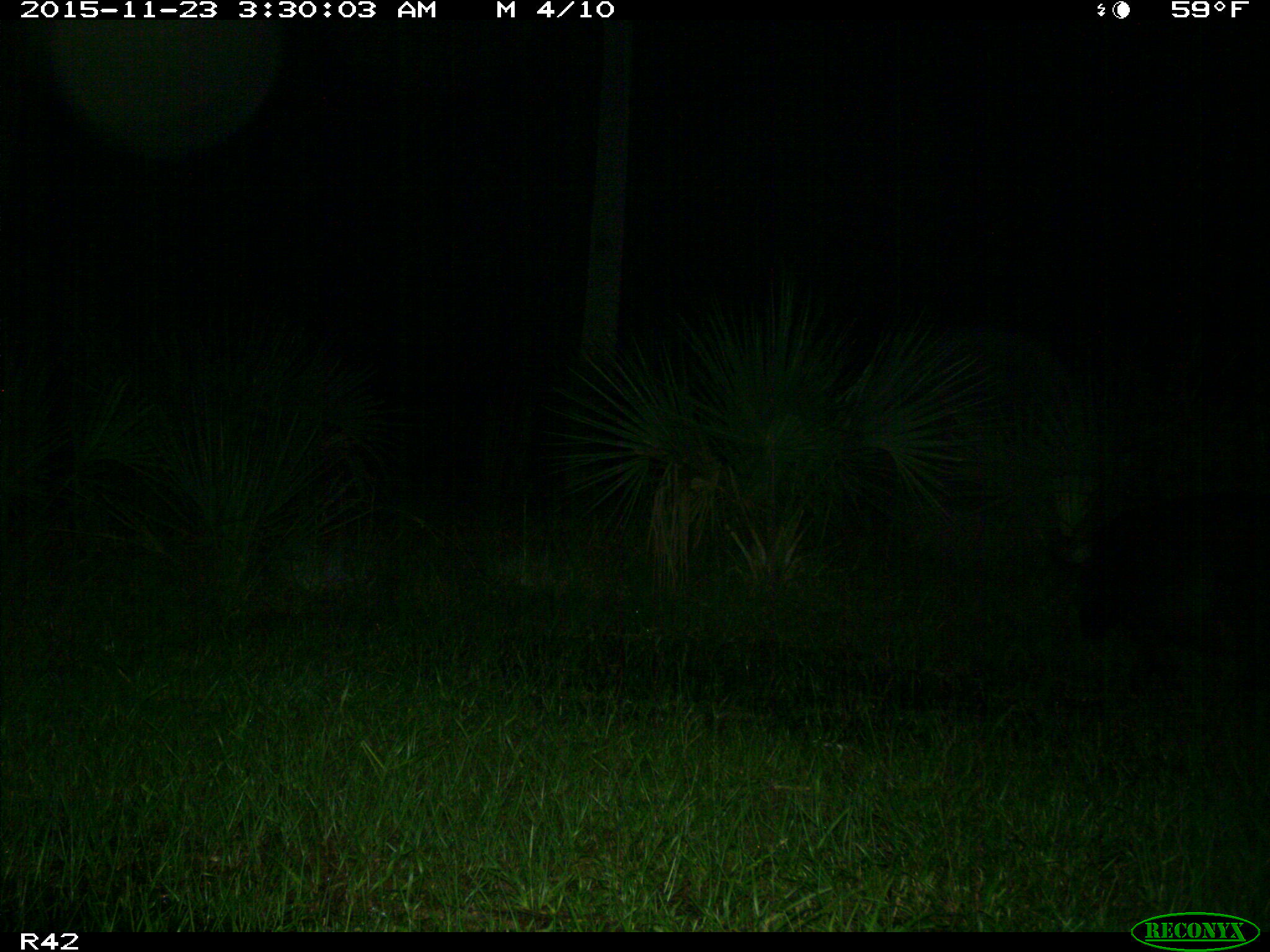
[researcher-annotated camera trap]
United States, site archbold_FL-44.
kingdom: Animalia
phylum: Chordata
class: Mammalia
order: Artiodactyla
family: Suidae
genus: Sus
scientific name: Sus scrofa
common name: wild boar